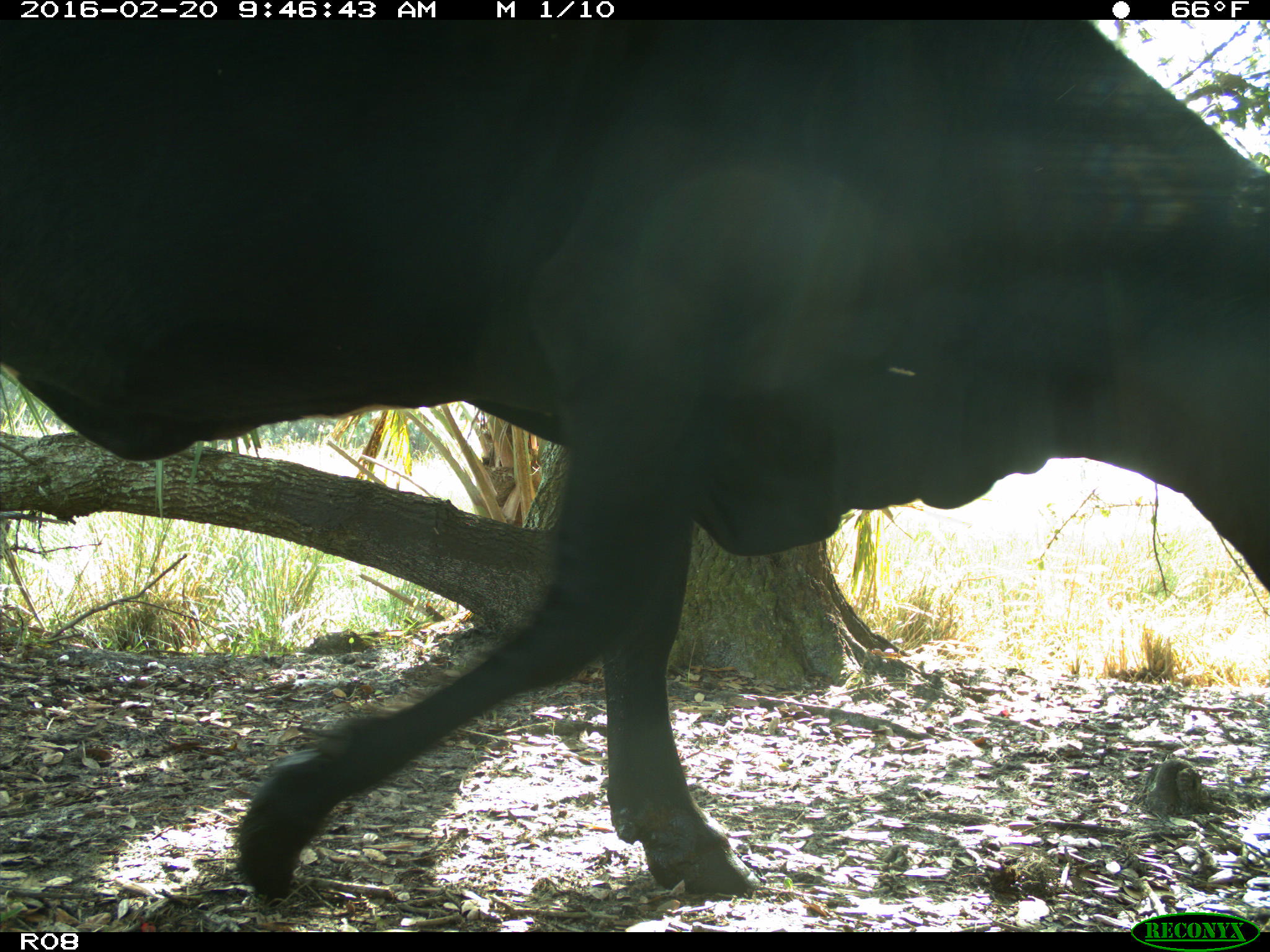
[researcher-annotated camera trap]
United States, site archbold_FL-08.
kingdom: Animalia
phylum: Chordata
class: Mammalia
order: Artiodactyla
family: Bovidae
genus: Bos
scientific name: Bos taurus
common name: domestic cow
Bos taurus (domestic cow).